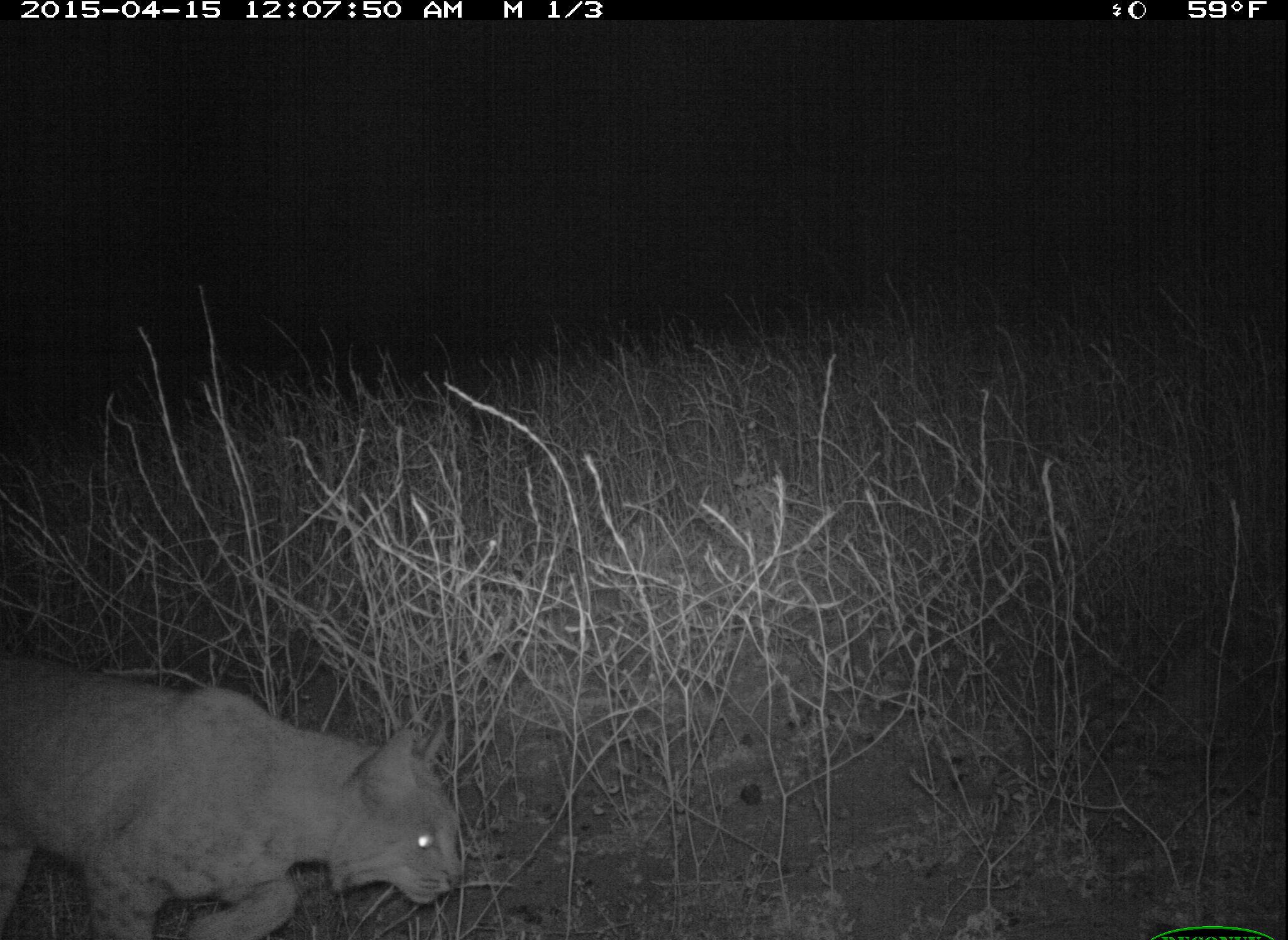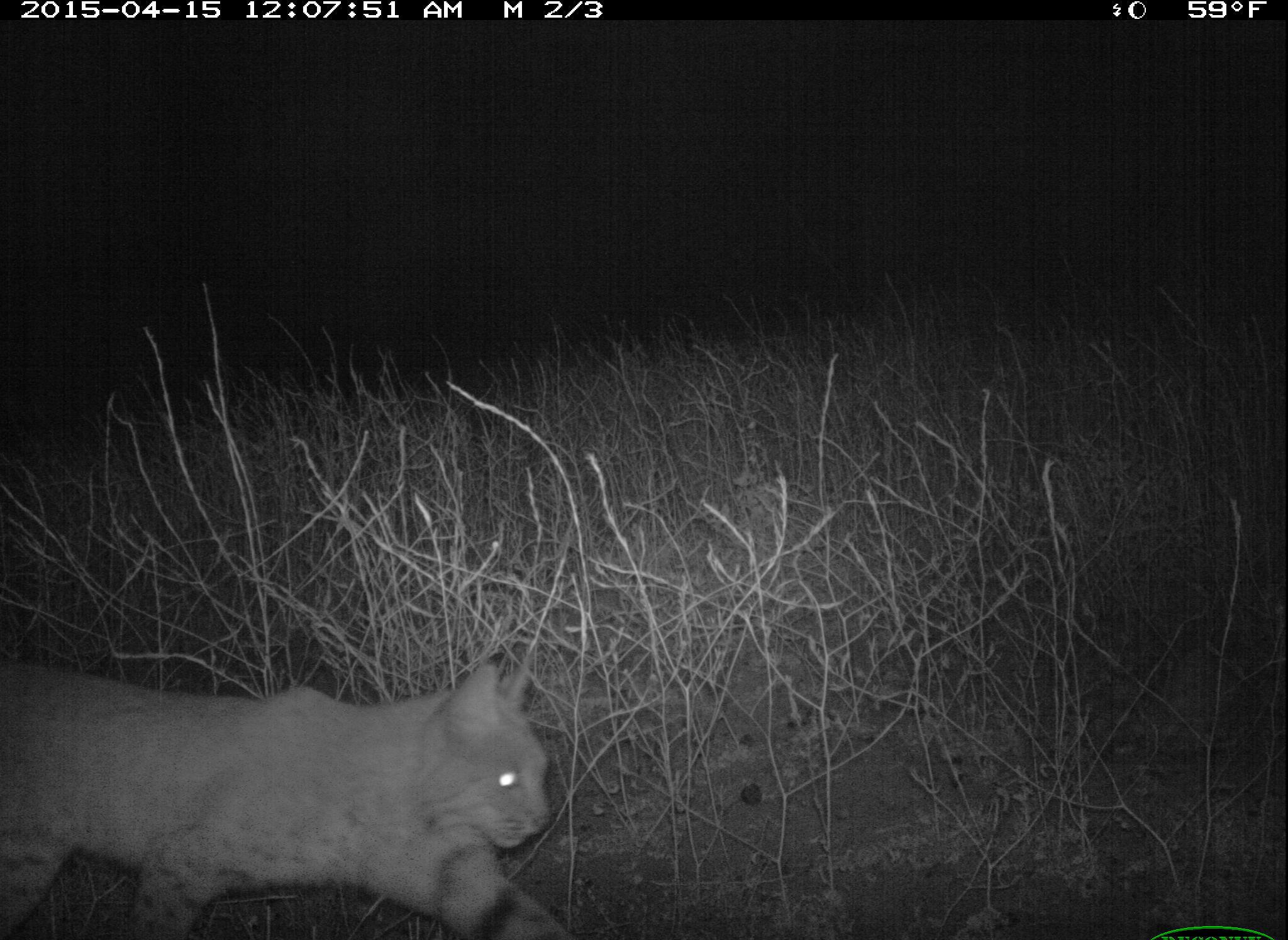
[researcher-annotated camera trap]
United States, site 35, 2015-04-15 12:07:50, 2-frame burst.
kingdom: Animalia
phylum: Chordata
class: Mammalia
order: Carnivora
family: Felidae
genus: Lynx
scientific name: Lynx rufus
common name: bobcat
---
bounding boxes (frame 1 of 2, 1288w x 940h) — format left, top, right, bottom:
bobcat: 0, 655, 472, 940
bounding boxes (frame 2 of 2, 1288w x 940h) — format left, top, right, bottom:
bobcat: 0, 650, 580, 940